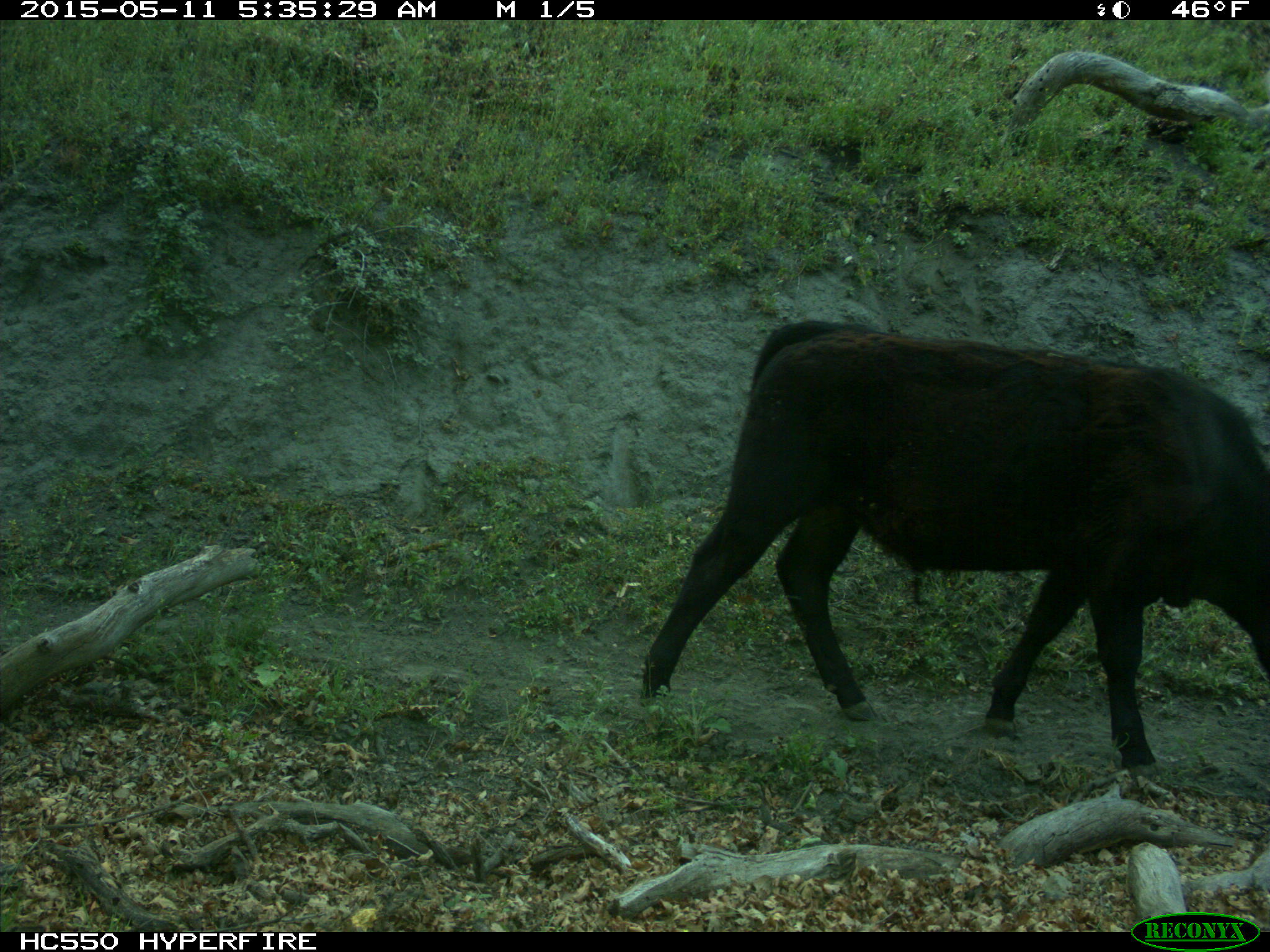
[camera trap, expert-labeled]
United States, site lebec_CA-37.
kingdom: Animalia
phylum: Chordata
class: Mammalia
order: Artiodactyla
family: Bovidae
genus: Bos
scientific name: Bos taurus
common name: domestic cow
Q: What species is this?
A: Bos taurus (domestic cow).